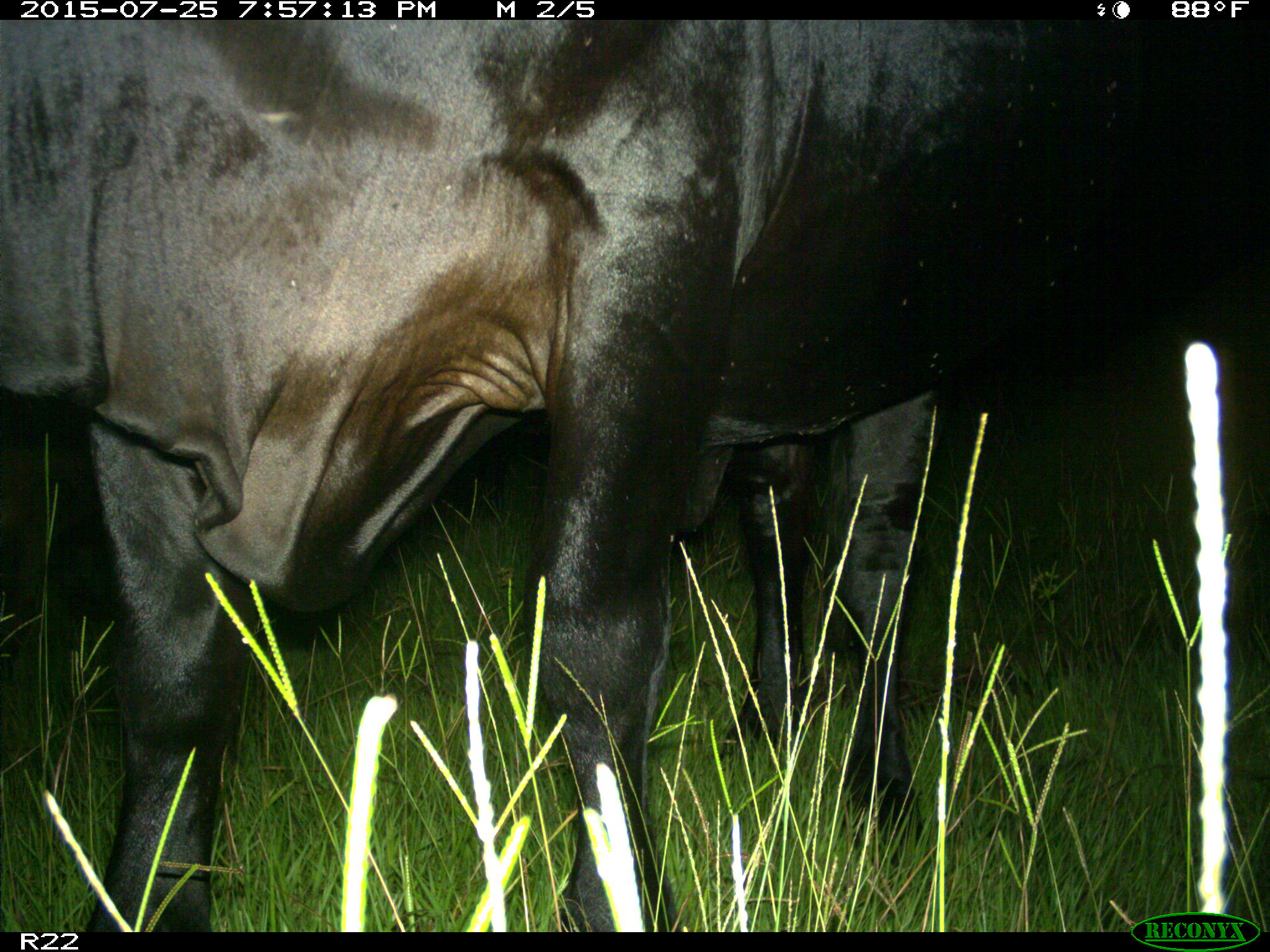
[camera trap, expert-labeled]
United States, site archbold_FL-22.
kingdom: Animalia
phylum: Chordata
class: Mammalia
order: Artiodactyla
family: Bovidae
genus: Bos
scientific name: Bos taurus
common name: domestic cow